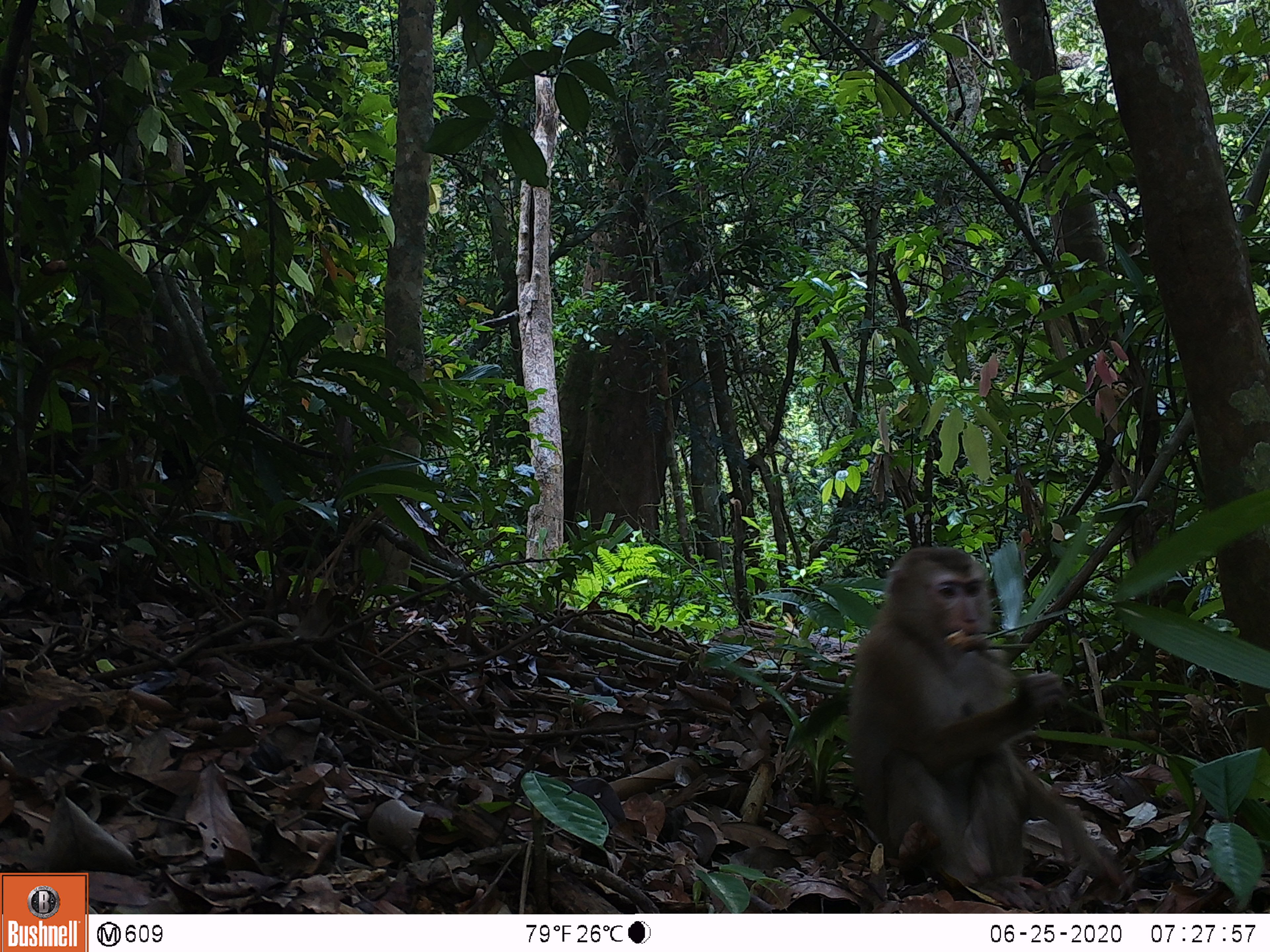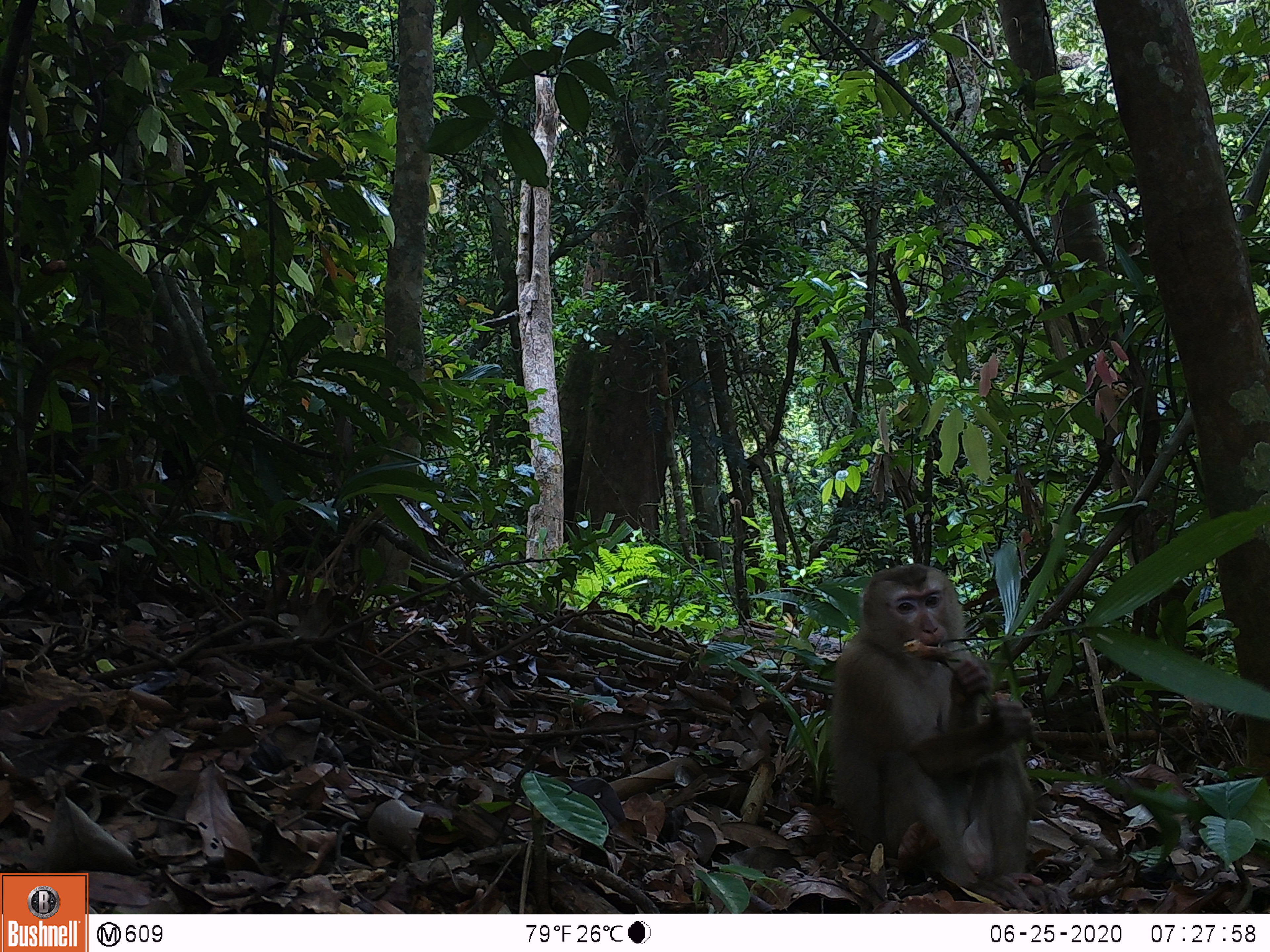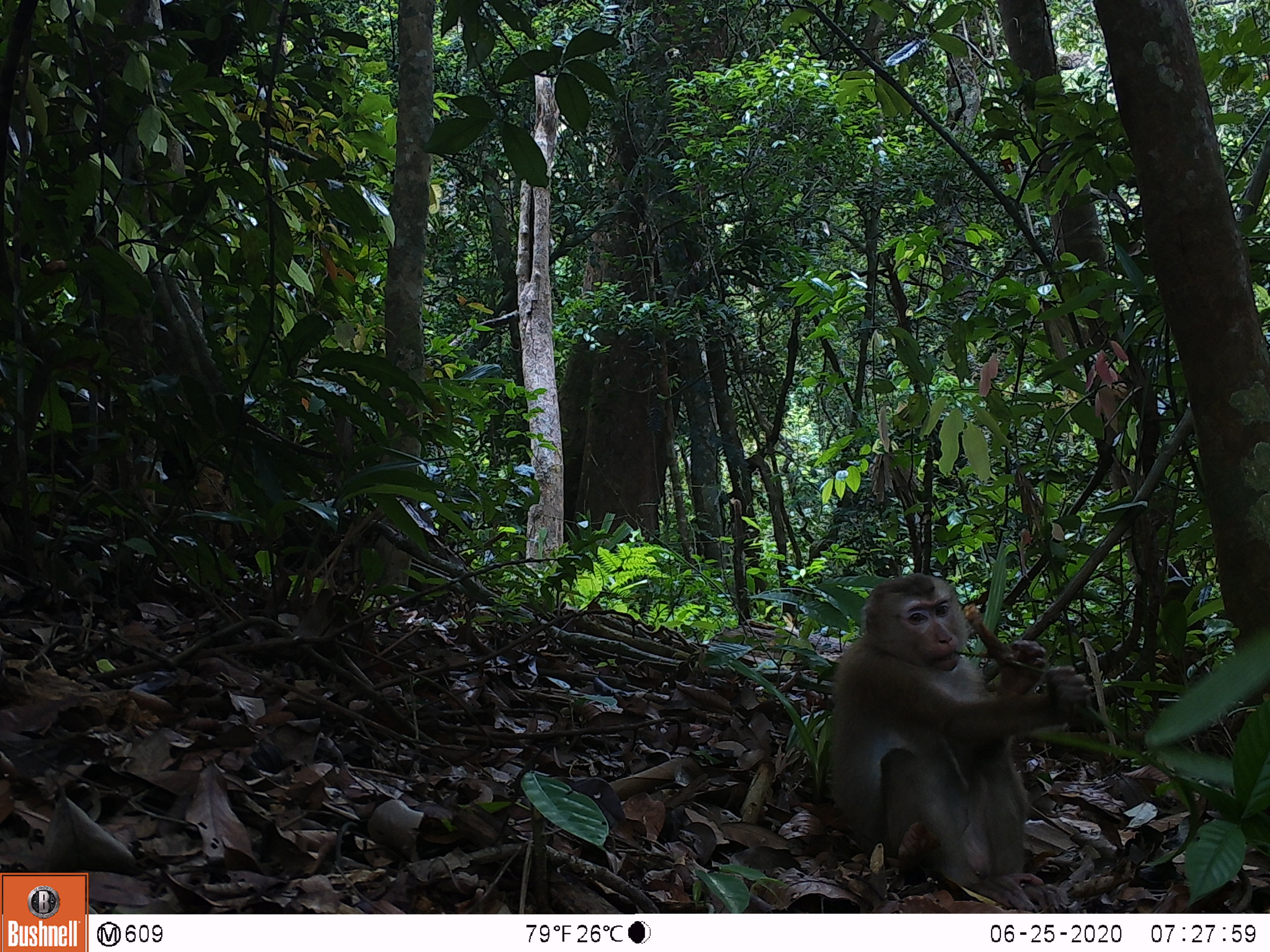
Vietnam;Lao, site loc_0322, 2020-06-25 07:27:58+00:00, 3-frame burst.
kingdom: Animalia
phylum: Chordata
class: Mammalia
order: Primates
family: Cercopithecidae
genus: Macaca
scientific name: Macaca nemestrina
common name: pig-tailed macaque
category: pig tailed macaque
Pig tailed macaque (pig-tailed macaque) (Macaca nemestrina). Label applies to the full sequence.